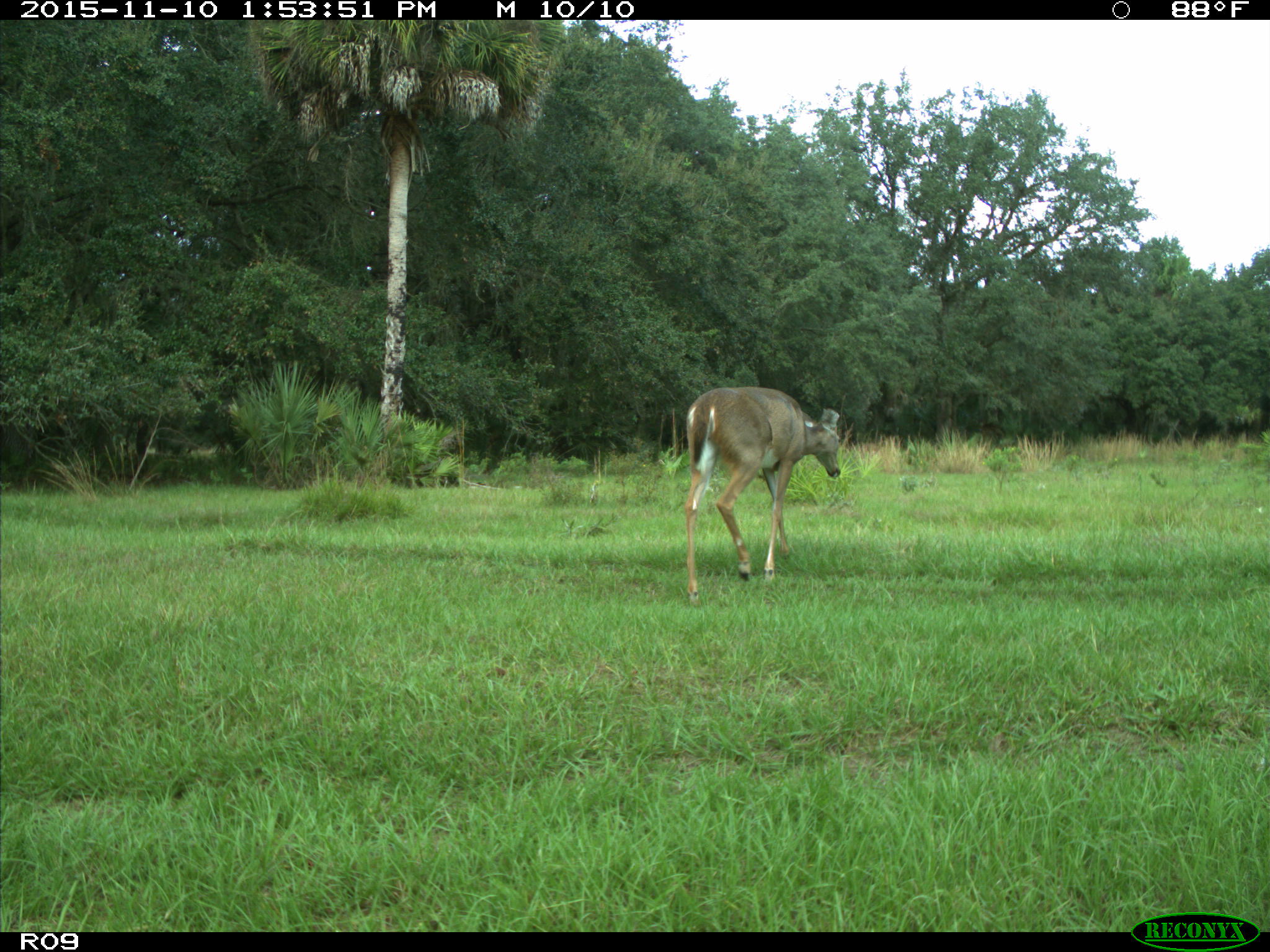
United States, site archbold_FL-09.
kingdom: Animalia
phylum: Chordata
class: Mammalia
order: Artiodactyla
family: Cervidae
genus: Odocoileus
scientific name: Odocoileus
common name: deer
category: unidentified deer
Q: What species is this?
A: Unidentified deer (deer) (Odocoileus).